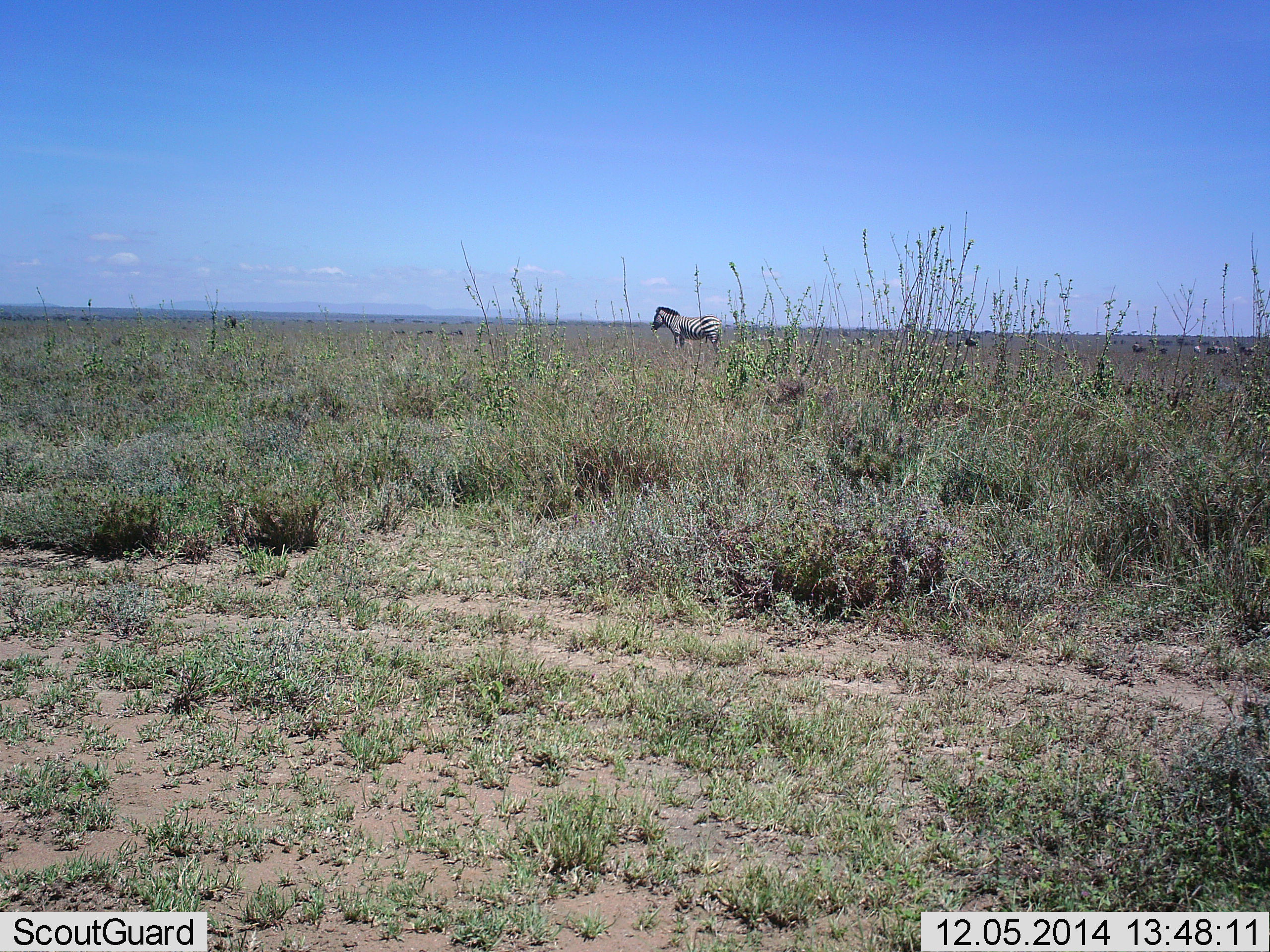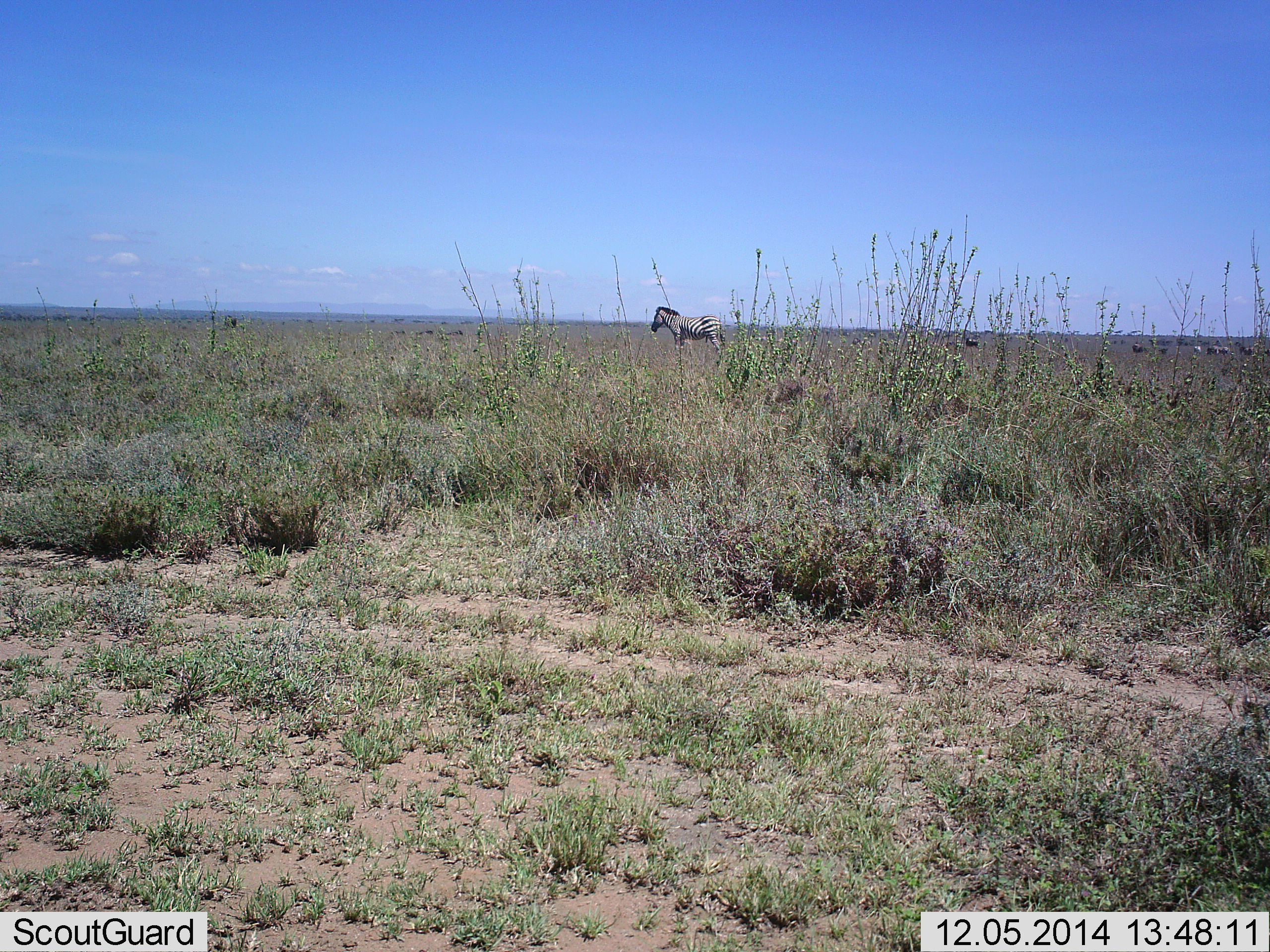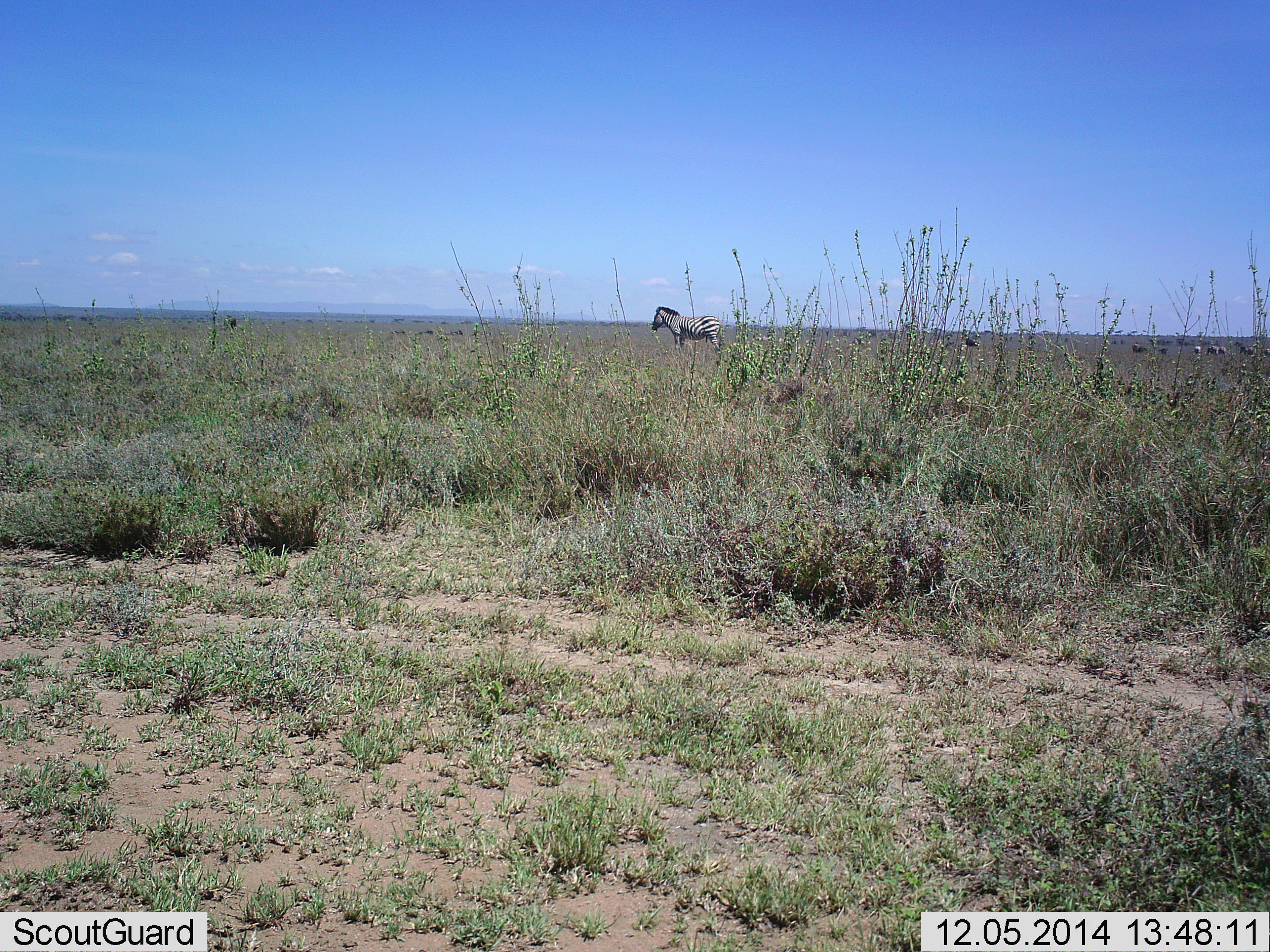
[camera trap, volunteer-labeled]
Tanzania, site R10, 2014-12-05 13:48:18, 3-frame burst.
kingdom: Animalia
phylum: Chordata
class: Mammalia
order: Perissodactyla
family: Equidae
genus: Equus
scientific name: Equus quagga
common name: plains zebra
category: zebra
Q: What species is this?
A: Zebra (plains zebra) (Equus quagga).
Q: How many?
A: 1.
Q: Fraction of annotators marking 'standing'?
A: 100%.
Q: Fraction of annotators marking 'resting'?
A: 0%.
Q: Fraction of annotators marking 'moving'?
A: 0%.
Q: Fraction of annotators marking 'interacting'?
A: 0%.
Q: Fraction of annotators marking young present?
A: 0%.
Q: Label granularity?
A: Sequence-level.